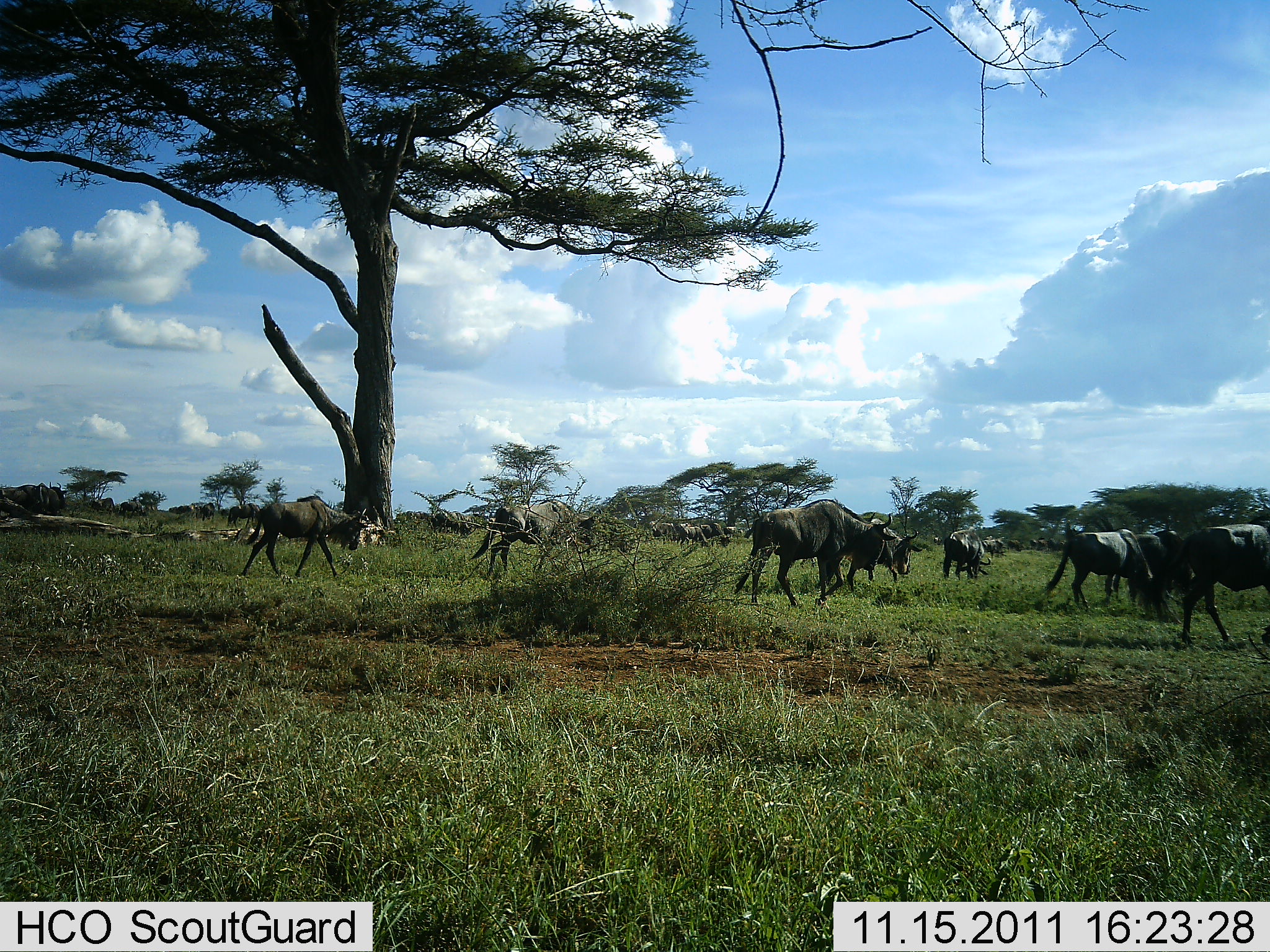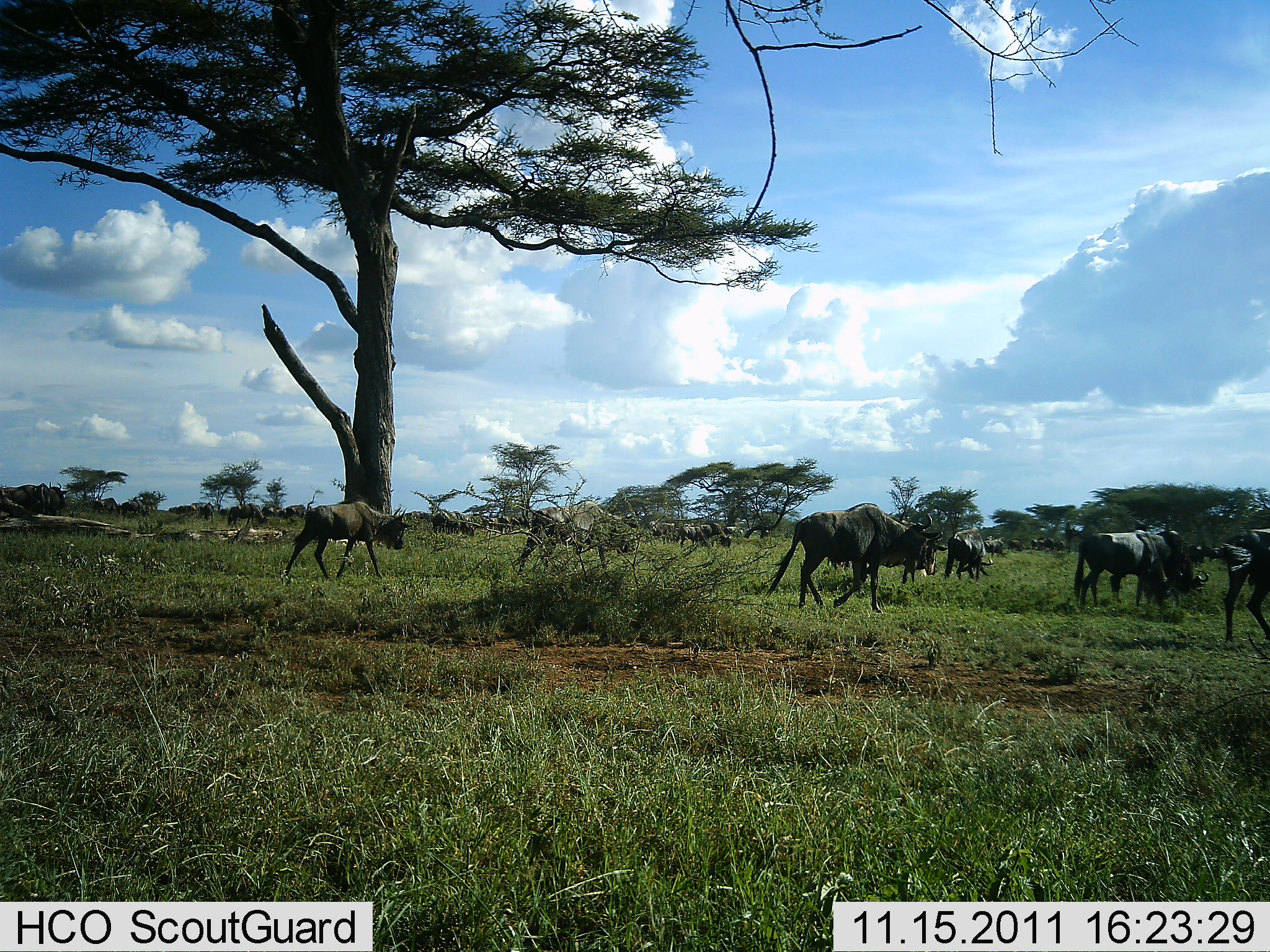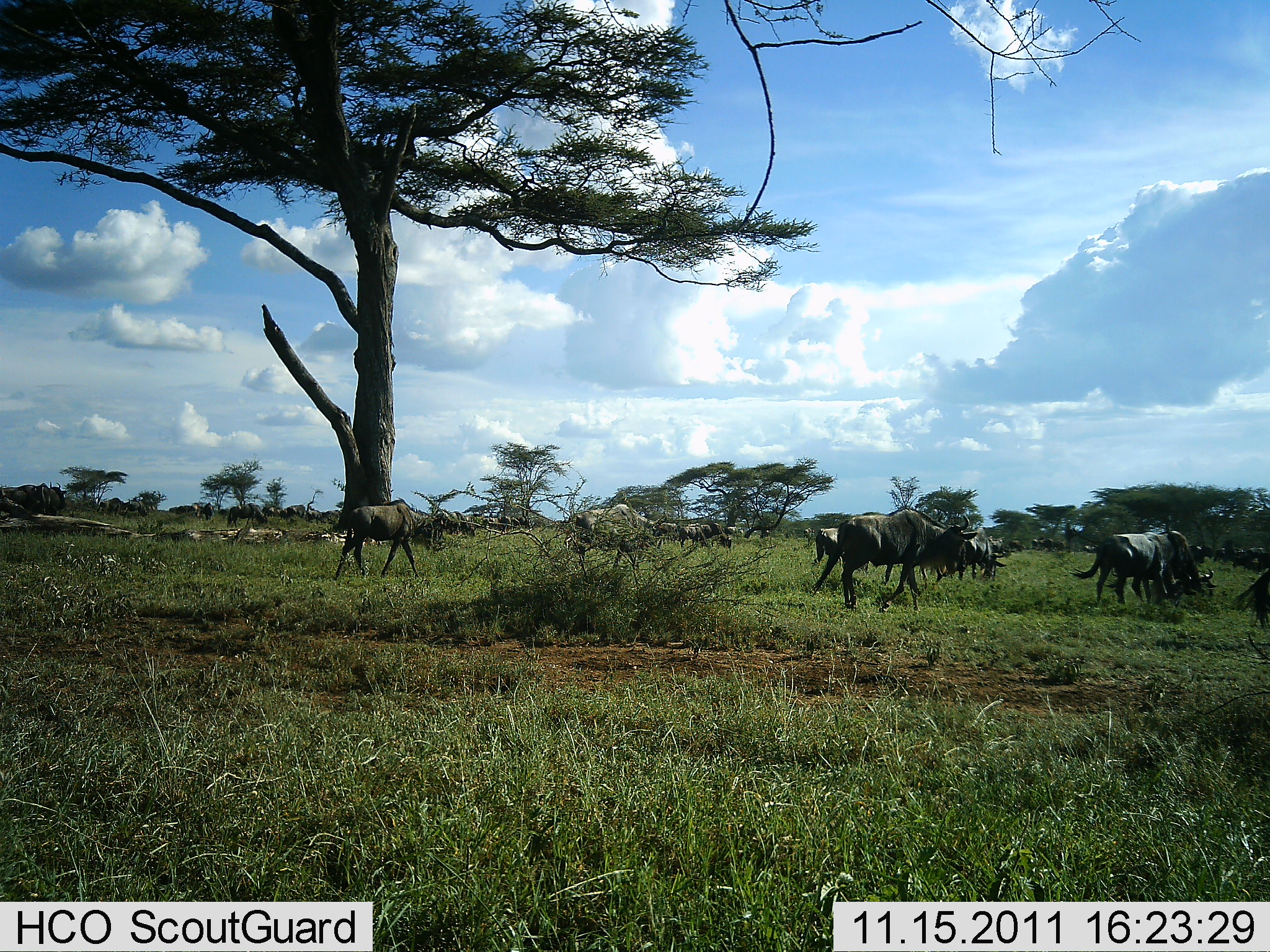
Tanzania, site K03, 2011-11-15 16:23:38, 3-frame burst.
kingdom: Animalia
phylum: Chordata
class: Mammalia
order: Artiodactyla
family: Bovidae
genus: Connochaetes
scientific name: Connochaetes taurinus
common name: blue wildebeest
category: wildebeest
Wildebeest (blue wildebeest) (Connochaetes taurinus), count 11-50. Behavior (volunteer vote fractions): standing 6%, resting 0%, moving 89%, interacting 0%. Young present (vote fraction): 6%. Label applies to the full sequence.